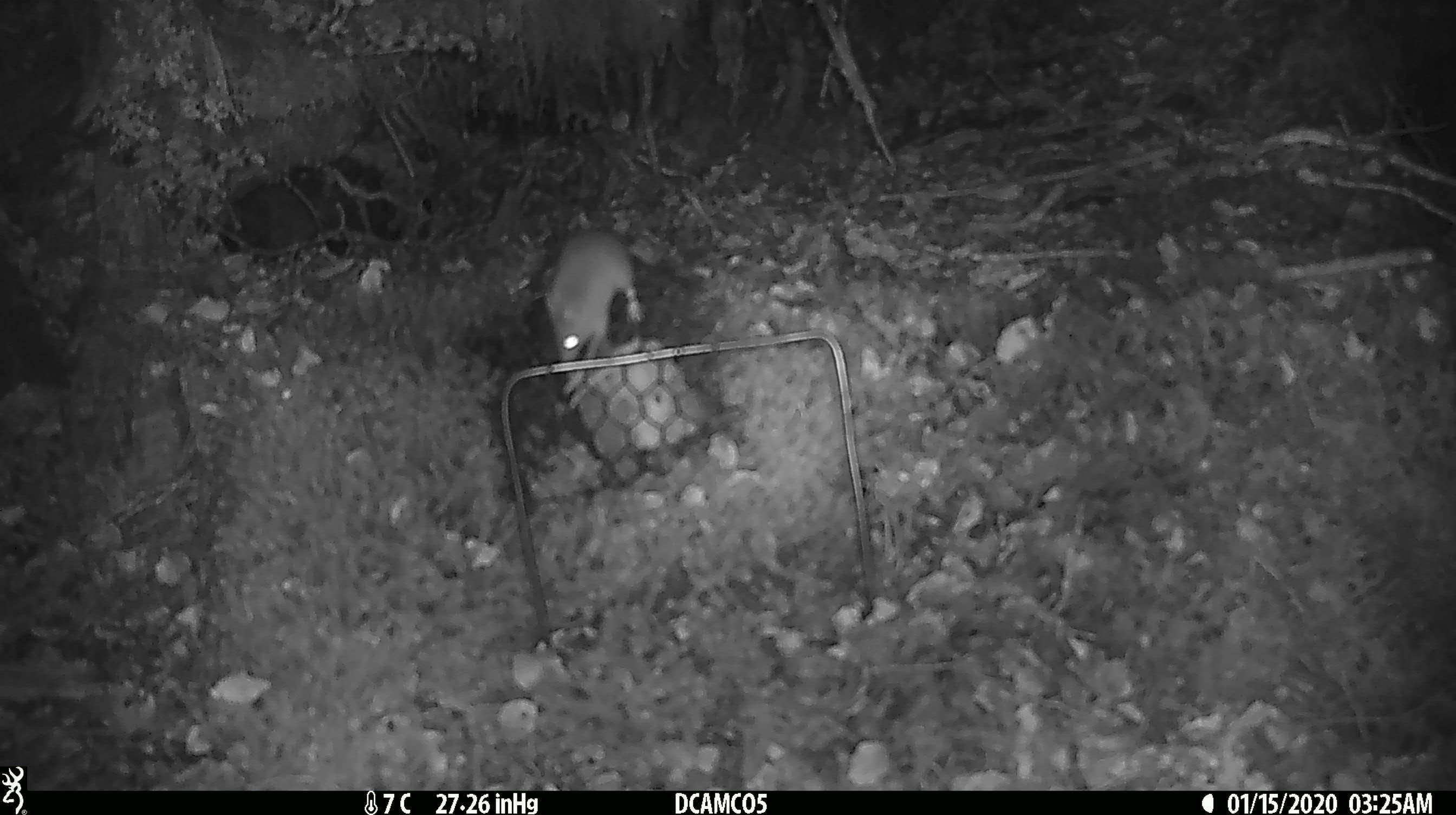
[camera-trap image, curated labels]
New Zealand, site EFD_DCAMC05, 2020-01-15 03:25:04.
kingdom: Animalia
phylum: Chordata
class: Mammalia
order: Rodentia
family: Muridae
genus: Mus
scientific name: Mus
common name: mouse